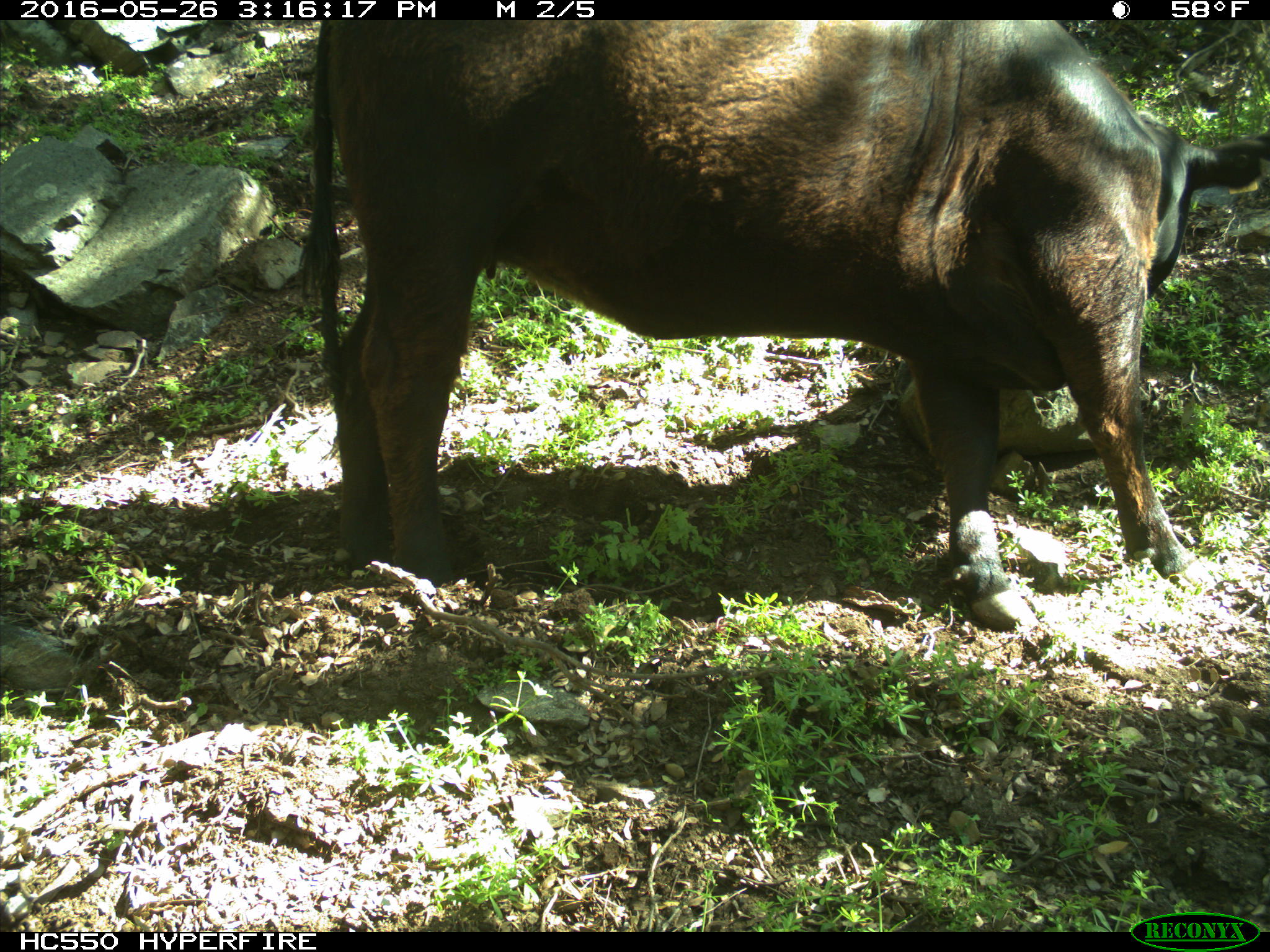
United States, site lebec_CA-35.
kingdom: Animalia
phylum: Chordata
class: Mammalia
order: Artiodactyla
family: Bovidae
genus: Bos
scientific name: Bos taurus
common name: domestic cow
Bos taurus (domestic cow).